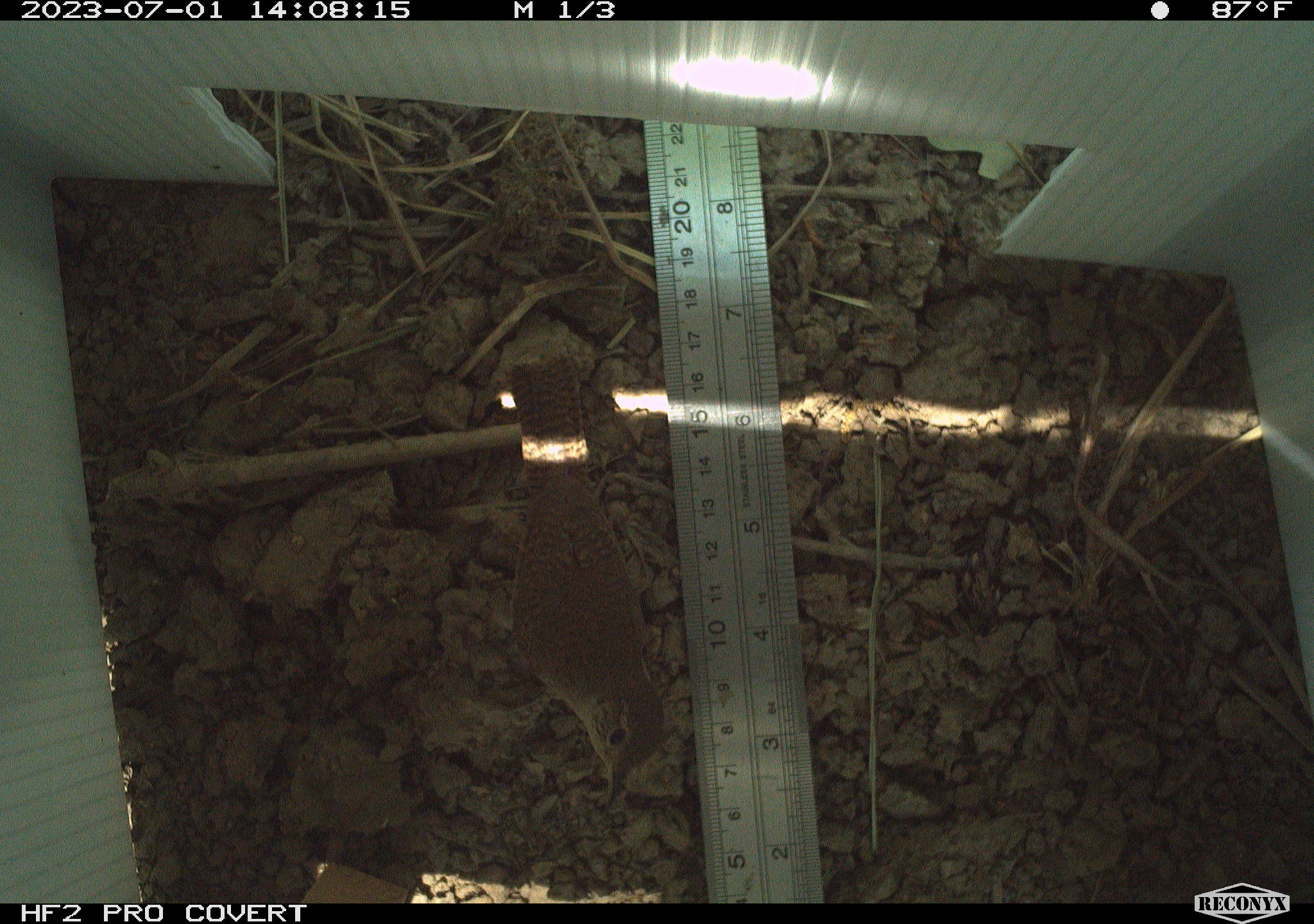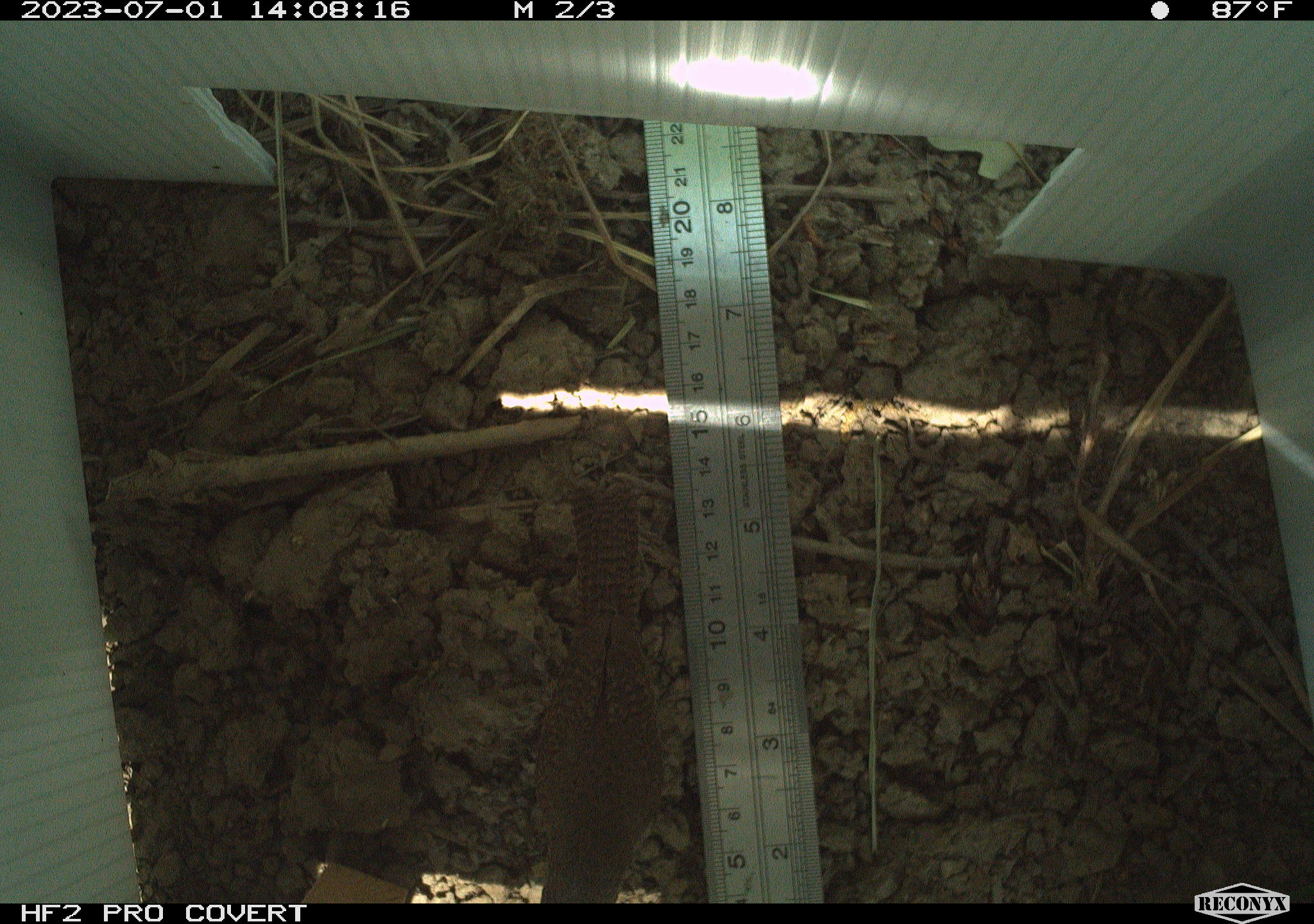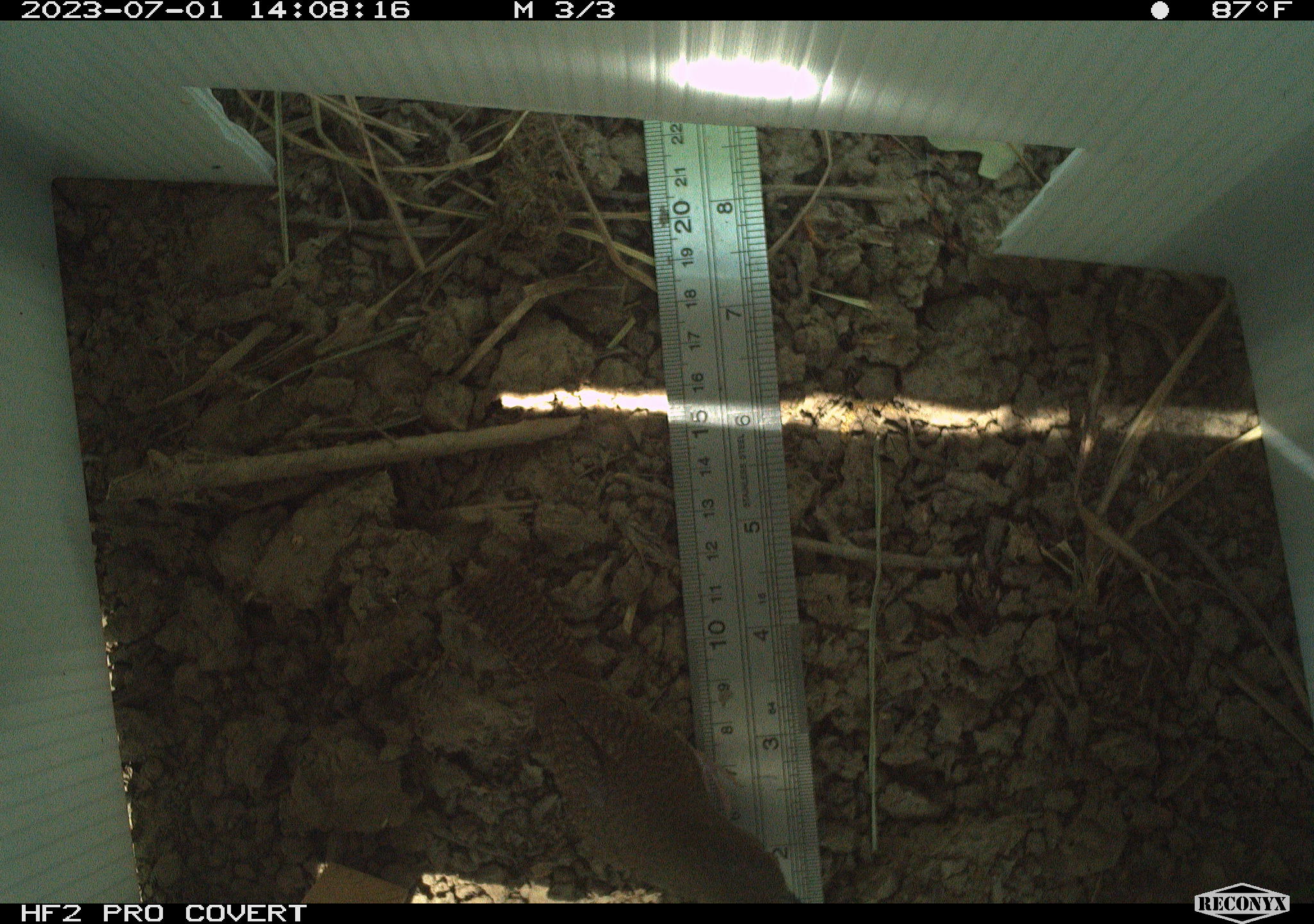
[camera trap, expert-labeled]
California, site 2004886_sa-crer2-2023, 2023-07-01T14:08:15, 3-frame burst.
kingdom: Animalia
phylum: Chordata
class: Aves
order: Passeriformes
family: Troglodytidae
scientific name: Troglodytidae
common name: wren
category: troglodytidae family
Troglodytidae family (wren) (Troglodytidae).